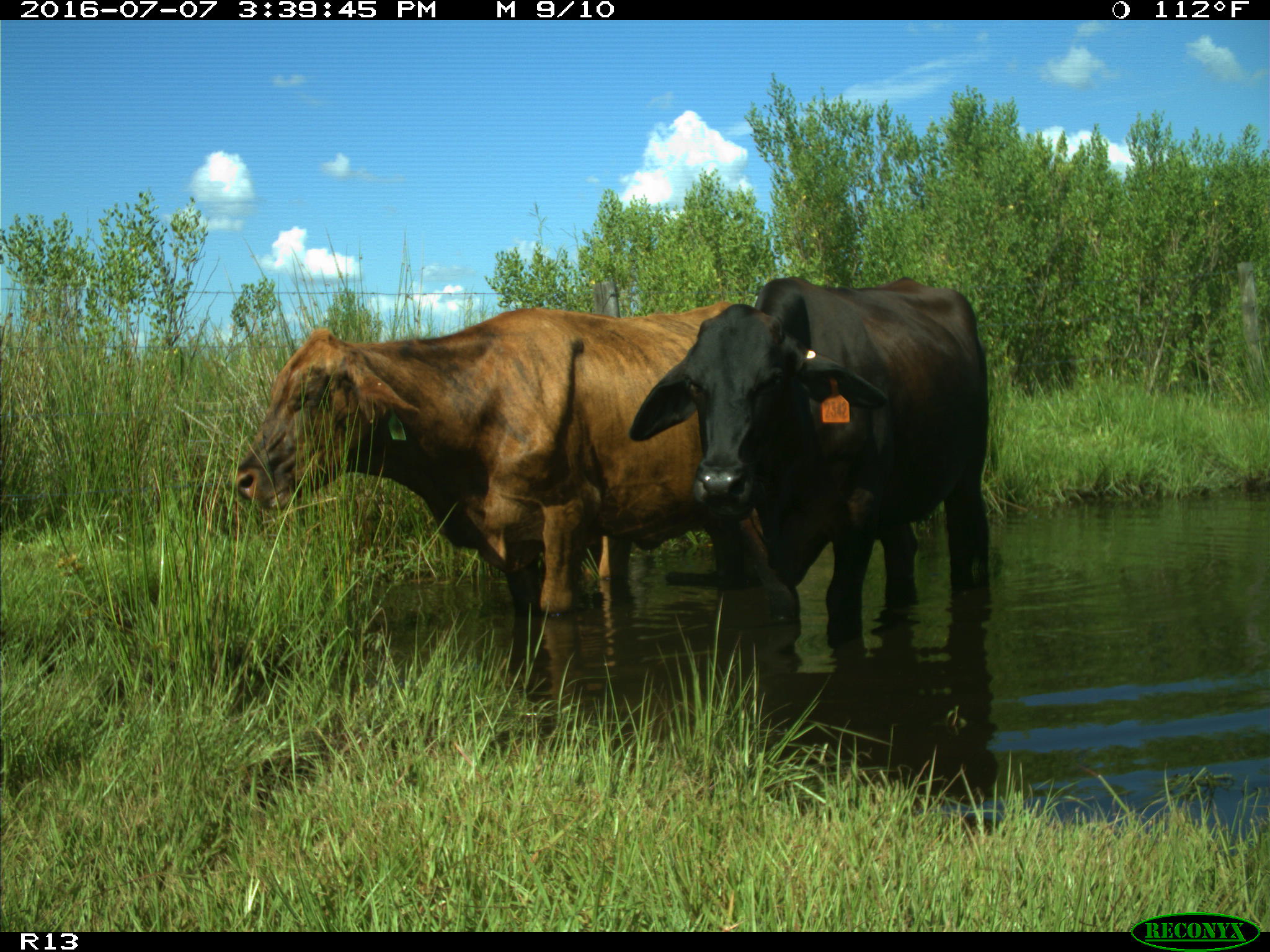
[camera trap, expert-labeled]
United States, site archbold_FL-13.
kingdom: Animalia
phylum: Chordata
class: Mammalia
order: Artiodactyla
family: Bovidae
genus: Bos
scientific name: Bos taurus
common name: domestic cow